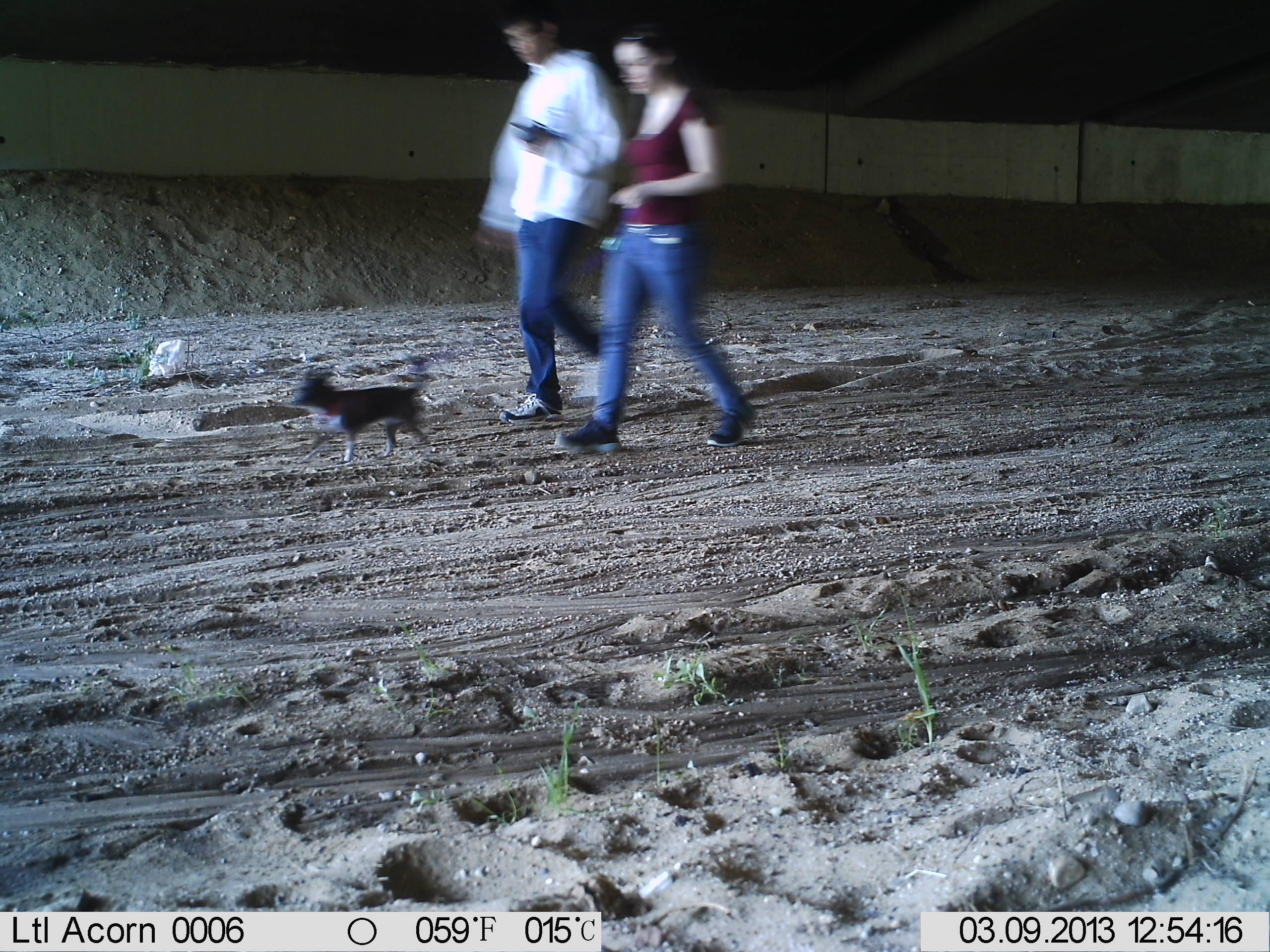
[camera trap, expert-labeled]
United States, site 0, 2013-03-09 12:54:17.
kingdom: Animalia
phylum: Chordata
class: Mammalia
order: Carnivora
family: Canidae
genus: Canis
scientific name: Canis familiaris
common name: domestic dog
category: dog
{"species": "dog (domestic dog) (Canis familiaris)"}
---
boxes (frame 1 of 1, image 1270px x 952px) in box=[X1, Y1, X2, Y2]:
dog: box=[275, 347, 454, 490]